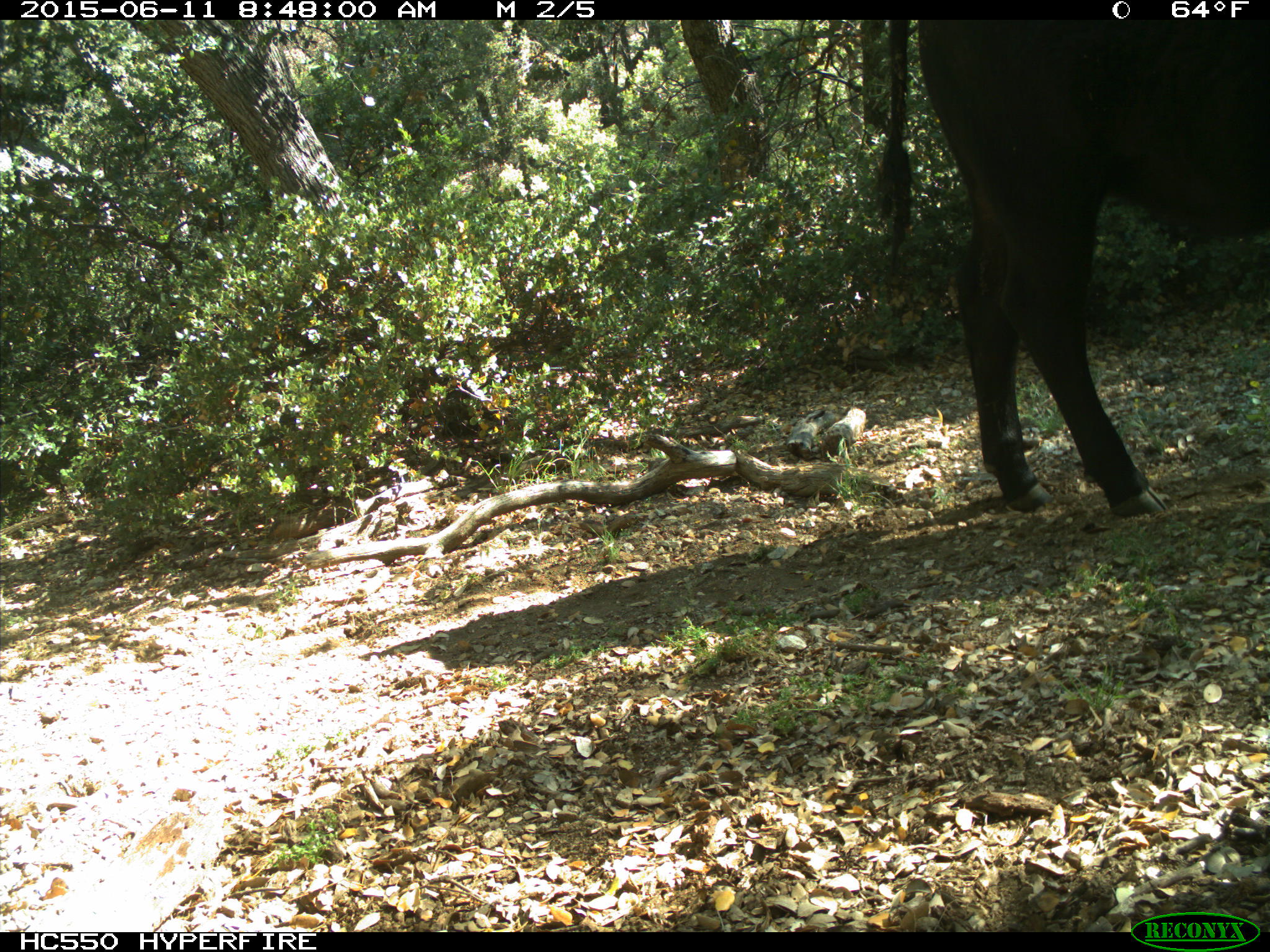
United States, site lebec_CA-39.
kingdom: Animalia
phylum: Chordata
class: Mammalia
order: Artiodactyla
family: Bovidae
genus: Bos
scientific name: Bos taurus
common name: domestic cow